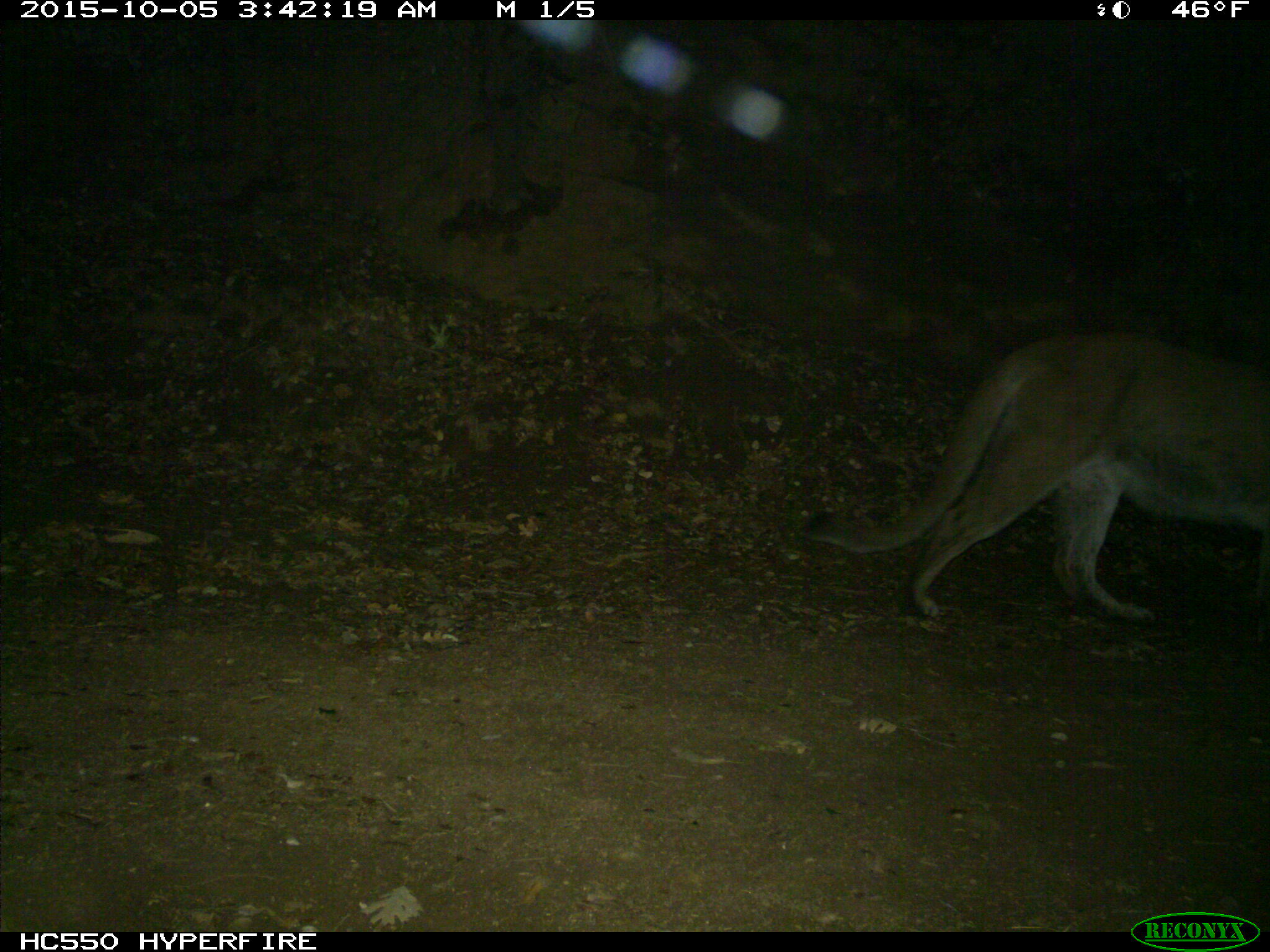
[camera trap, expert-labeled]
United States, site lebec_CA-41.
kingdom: Animalia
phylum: Chordata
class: Mammalia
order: Carnivora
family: Felidae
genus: Puma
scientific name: Puma concolor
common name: mountain lion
Puma concolor (mountain lion).